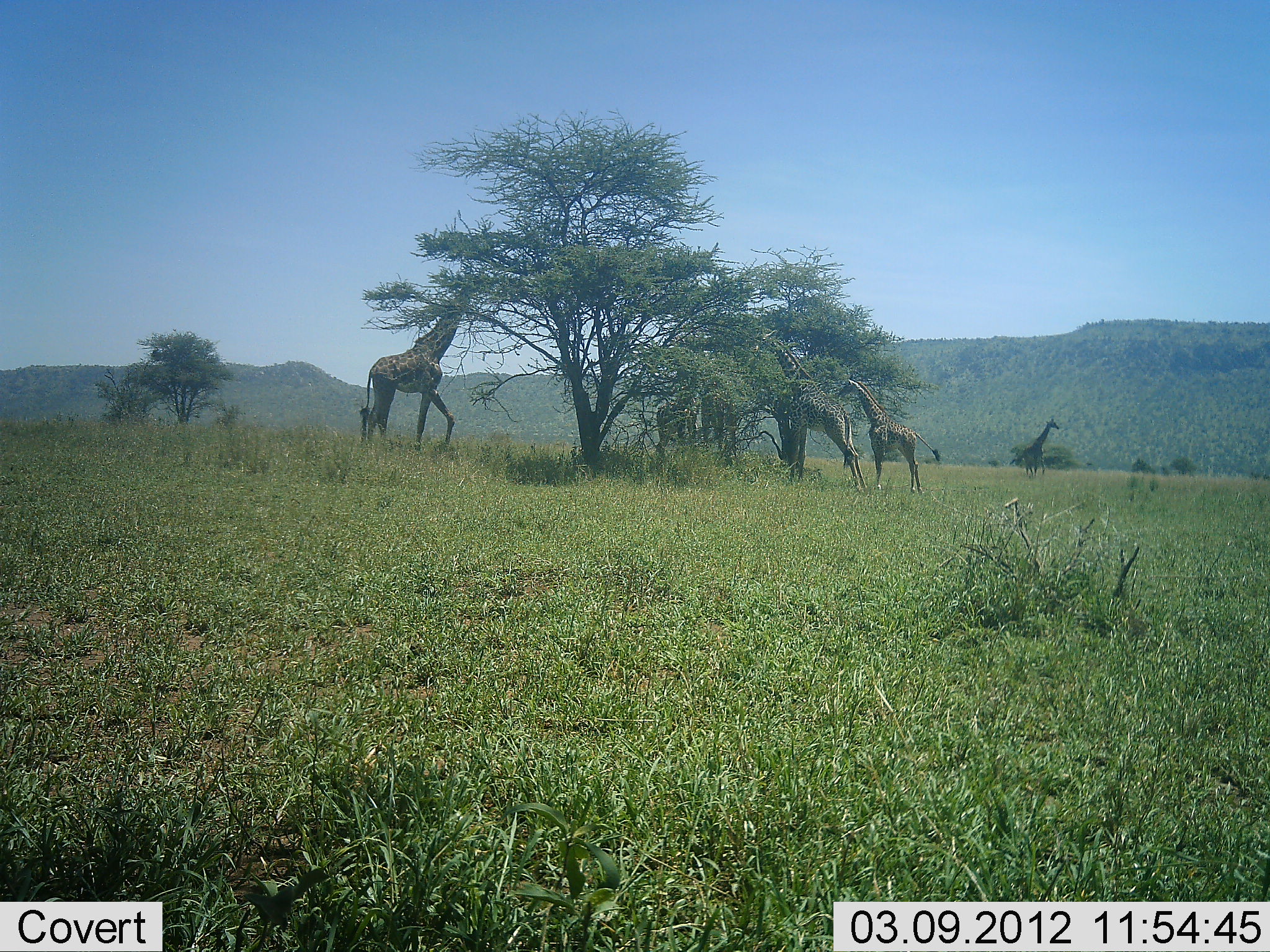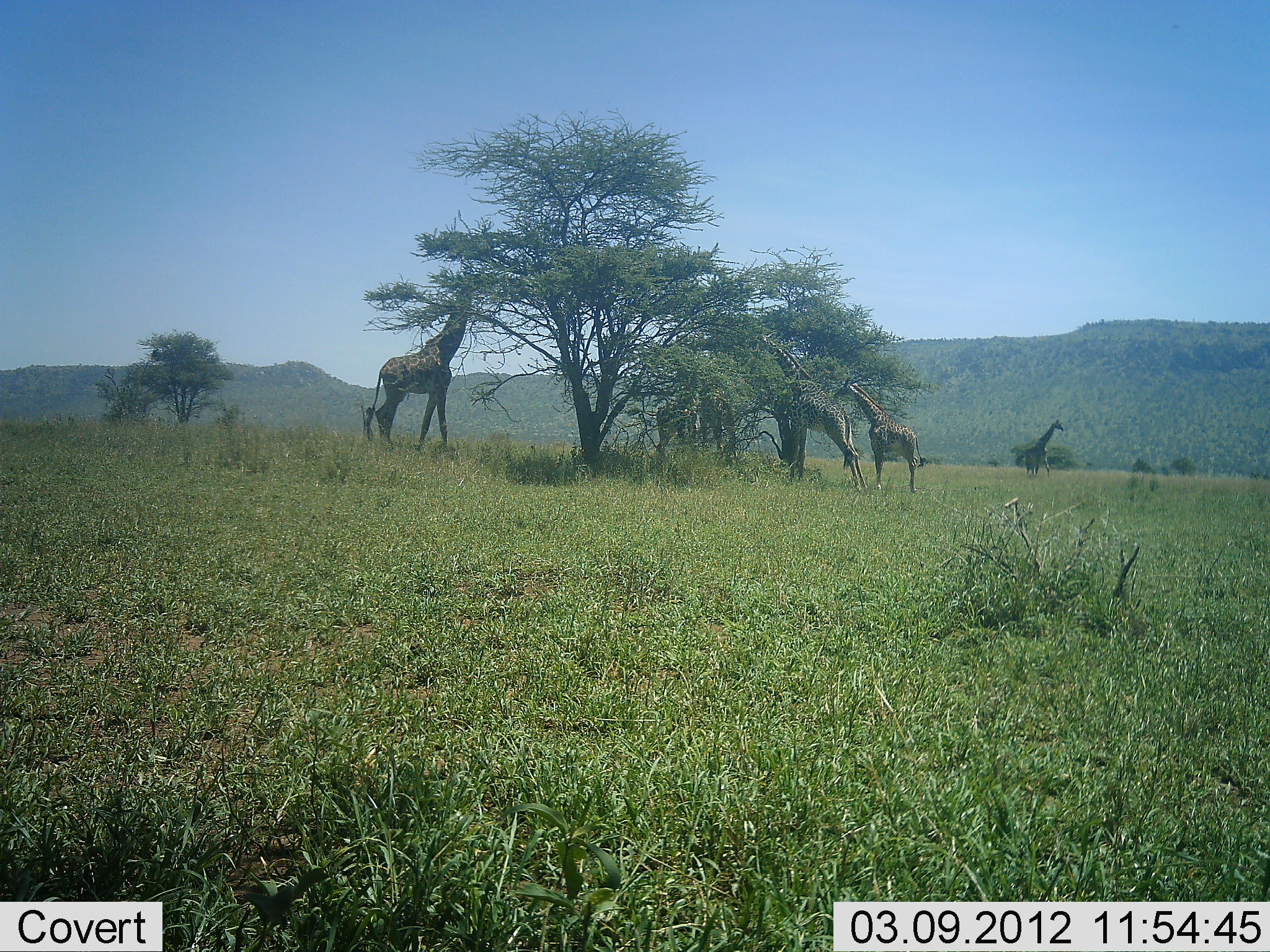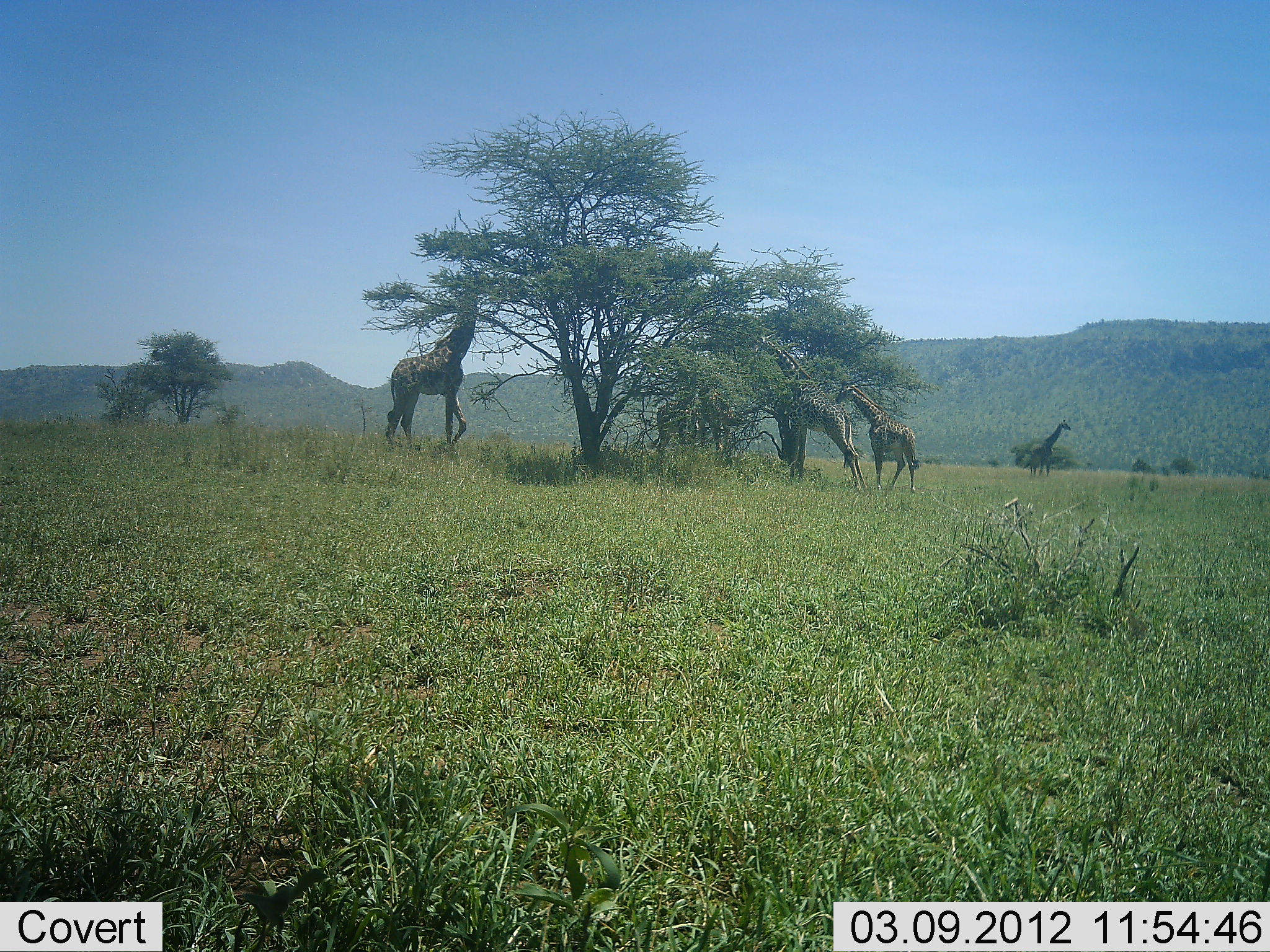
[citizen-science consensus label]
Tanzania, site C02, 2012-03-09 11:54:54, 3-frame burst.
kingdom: Animalia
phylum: Chordata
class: Mammalia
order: Artiodactyla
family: Giraffidae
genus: Giraffa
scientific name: Giraffa camelopardalis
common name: giraffe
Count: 6.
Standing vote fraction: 45%.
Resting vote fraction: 0%.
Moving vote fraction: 58%.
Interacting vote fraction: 0%.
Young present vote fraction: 42%.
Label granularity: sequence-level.